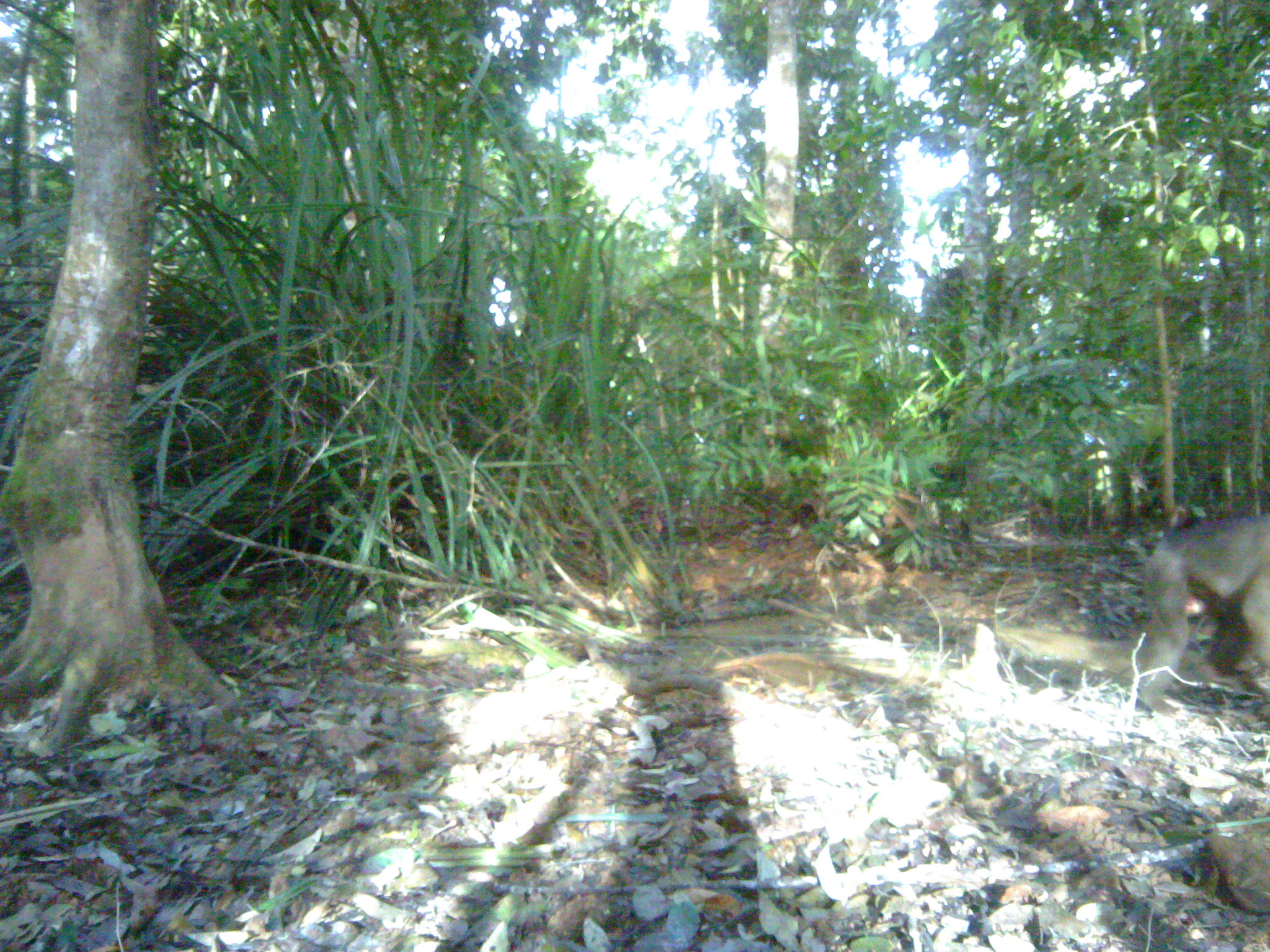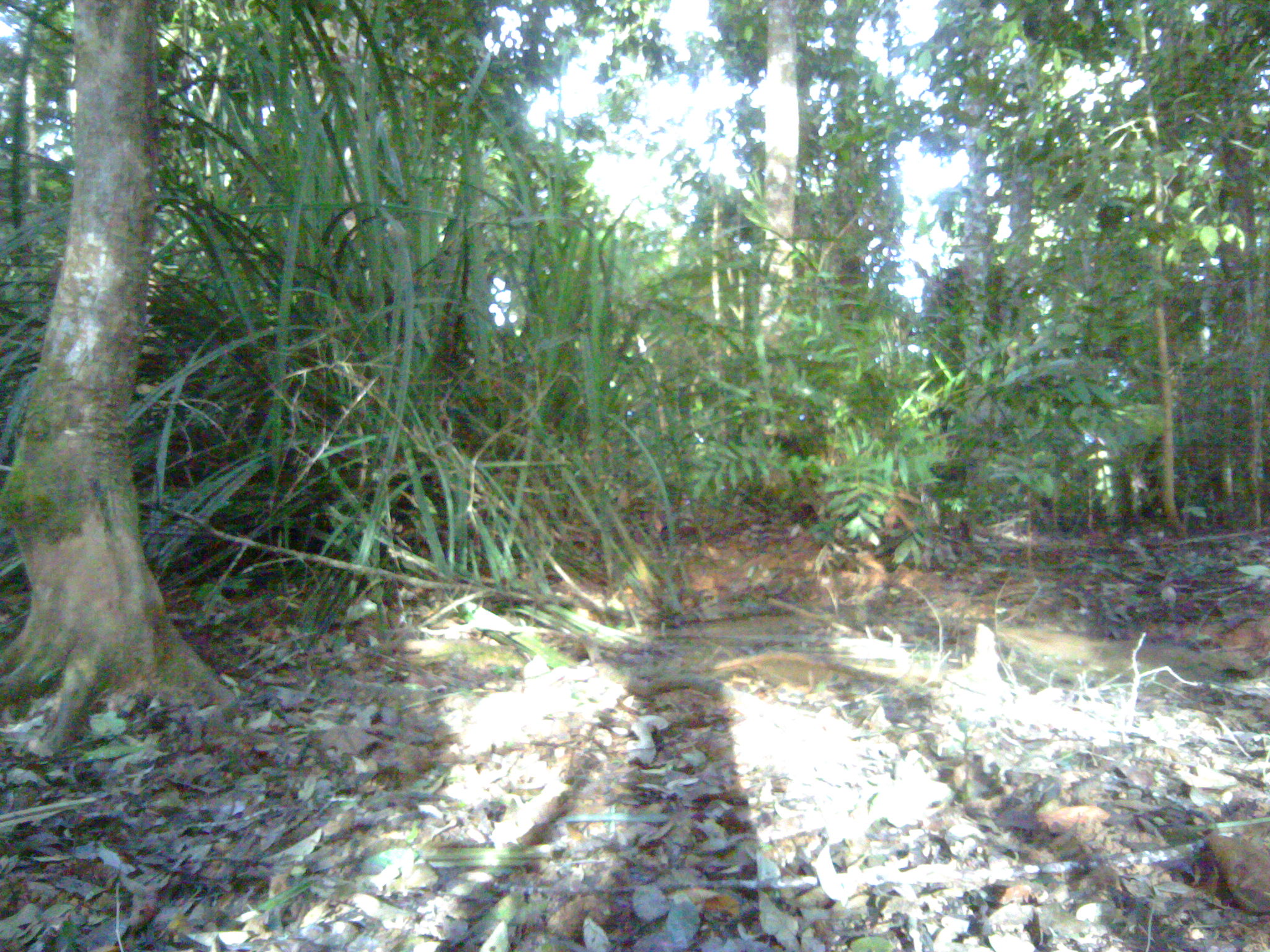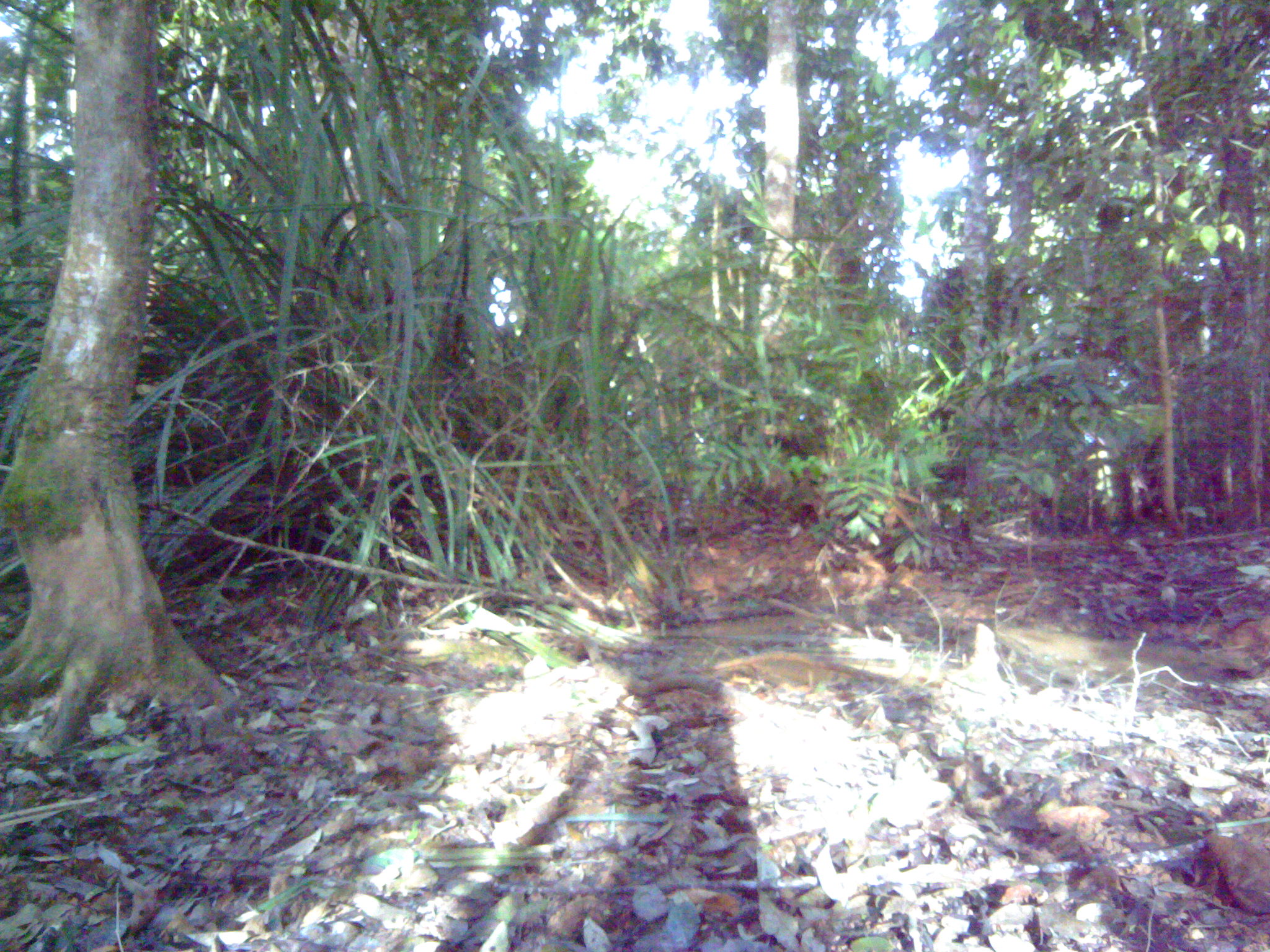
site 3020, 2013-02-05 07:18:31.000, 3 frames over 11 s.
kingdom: Animalia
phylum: Chordata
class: Mammalia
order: Primates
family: Cercopithecidae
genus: Macaca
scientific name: Macaca nemestrina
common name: southern pig-tailed macaque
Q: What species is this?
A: Macaca nemestrina (southern pig-tailed macaque).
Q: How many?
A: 1.